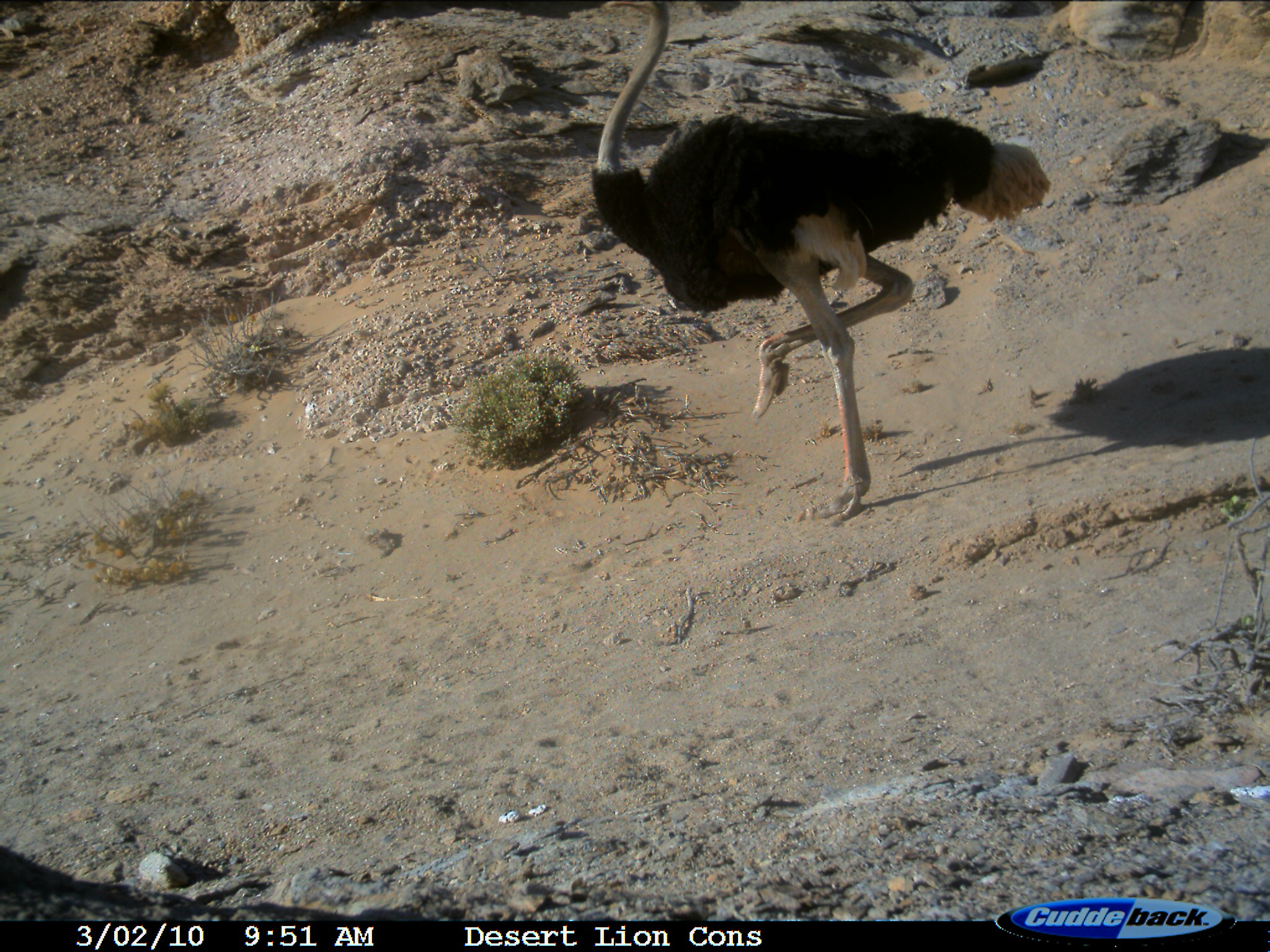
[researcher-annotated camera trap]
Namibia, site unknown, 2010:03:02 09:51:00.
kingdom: Animalia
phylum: Chordata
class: Aves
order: Struthioniformes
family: Struthionidae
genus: Struthio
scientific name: Struthio camelus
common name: common ostrich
Struthio camelus (common ostrich).